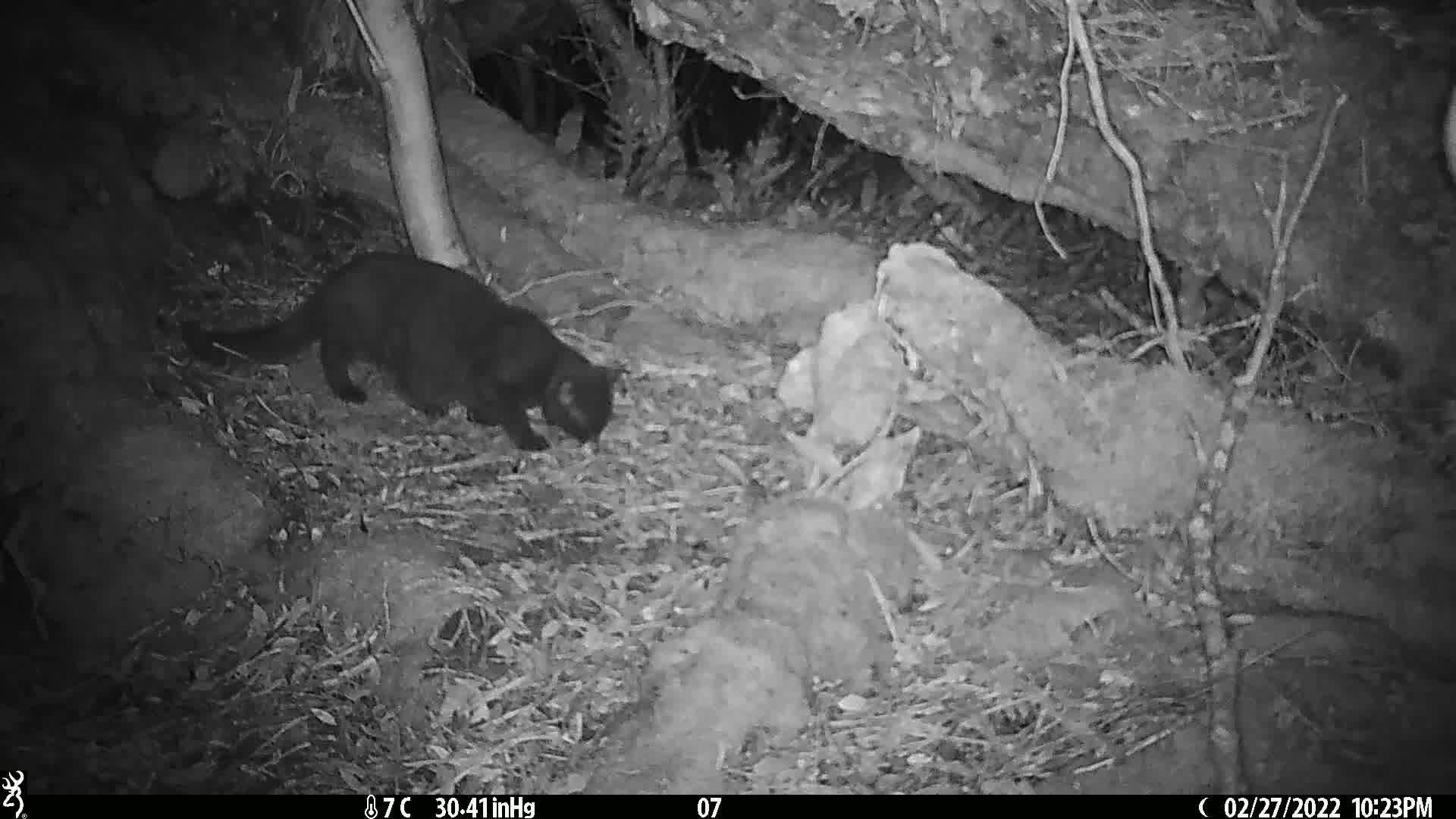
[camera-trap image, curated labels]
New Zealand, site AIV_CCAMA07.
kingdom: Animalia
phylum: Chordata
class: Mammalia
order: Carnivora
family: Felidae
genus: Felis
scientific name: Felis catus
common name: domestic cat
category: cat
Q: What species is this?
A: Cat (domestic cat) (Felis catus).